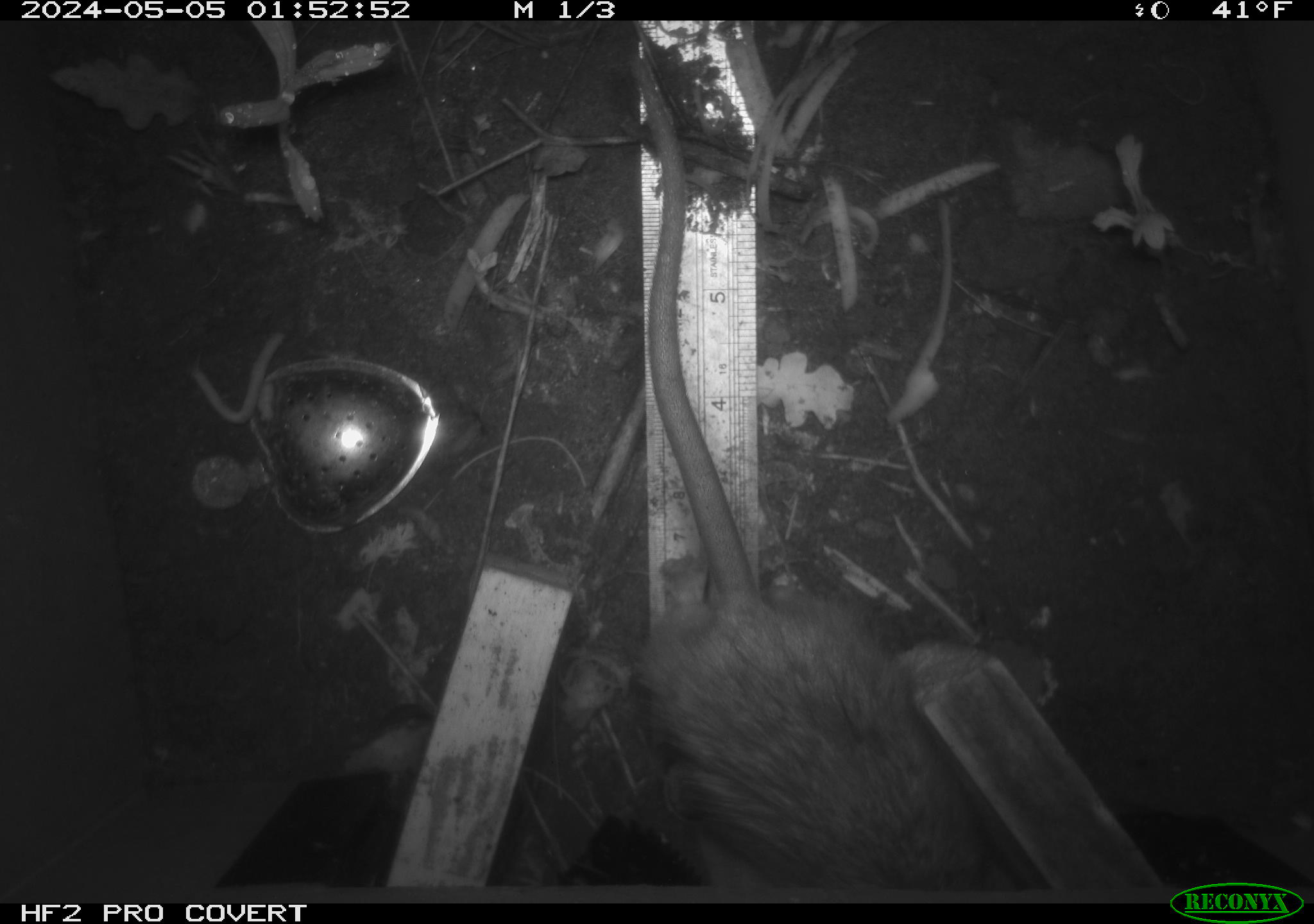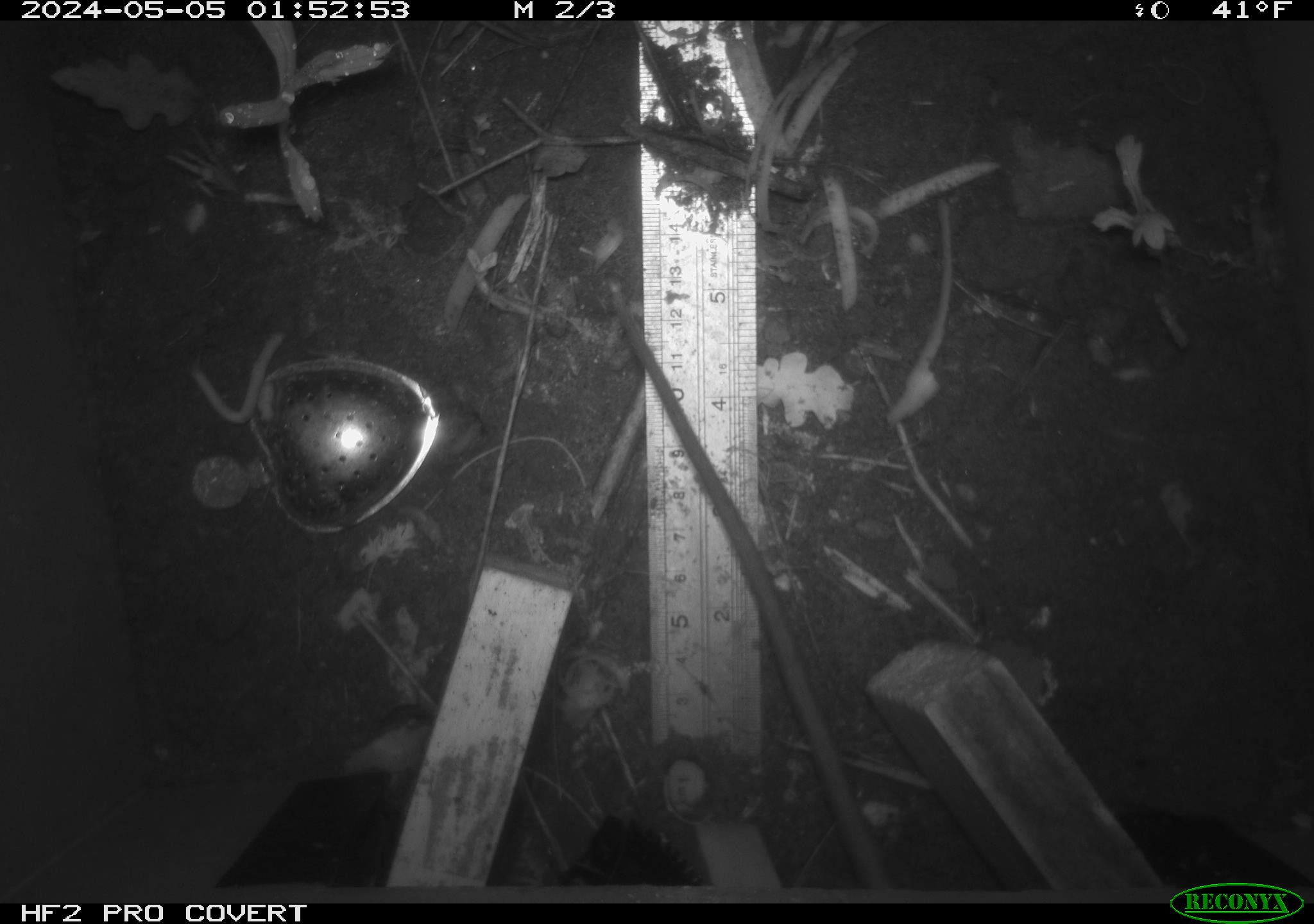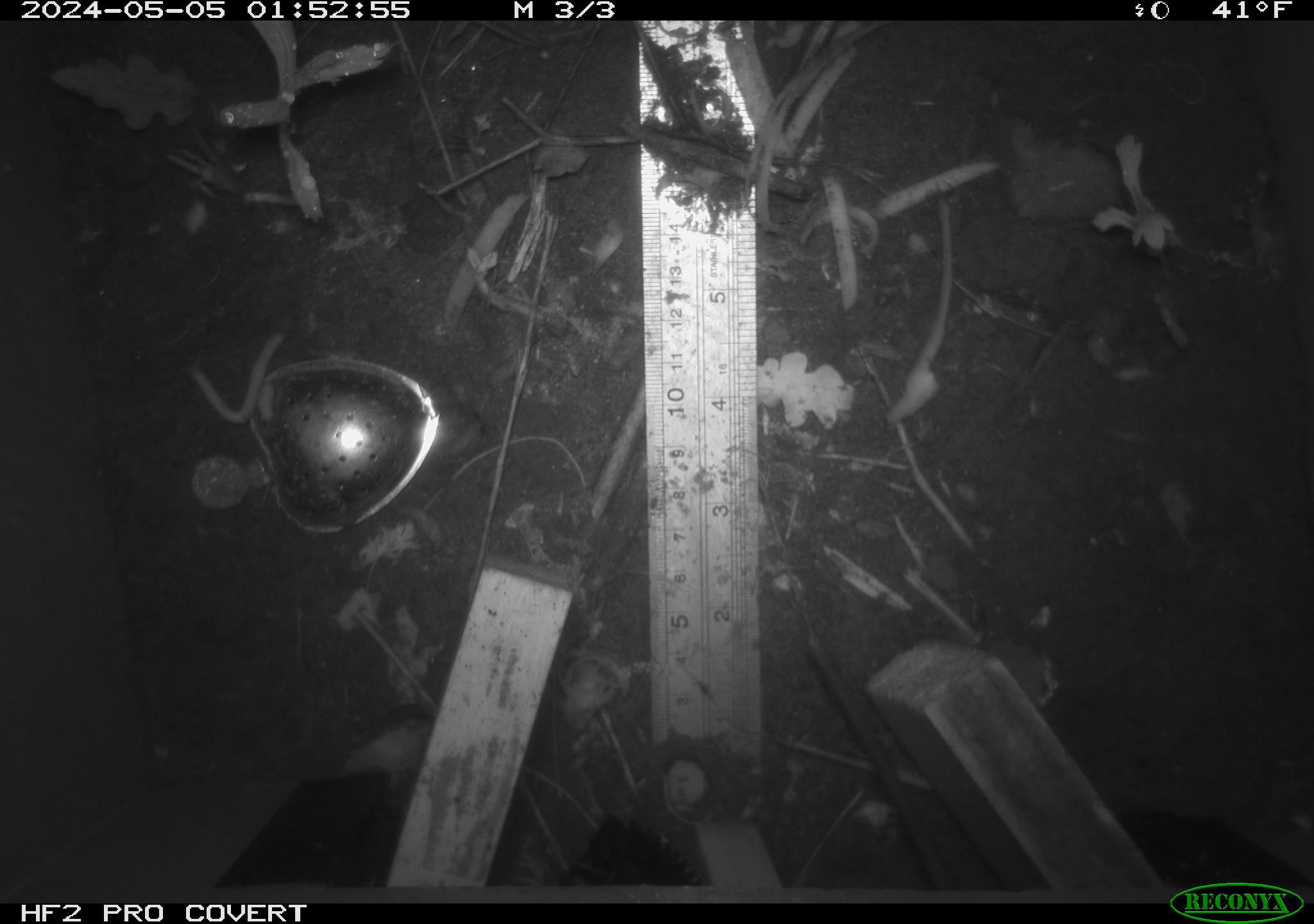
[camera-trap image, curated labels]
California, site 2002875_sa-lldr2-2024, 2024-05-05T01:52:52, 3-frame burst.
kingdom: Animalia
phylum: Chordata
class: Mammalia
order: Rodentia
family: Muridae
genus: Rattus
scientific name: Rattus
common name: rat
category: rattus species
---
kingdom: Animalia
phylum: Chordata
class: Mammalia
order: Rodentia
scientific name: Rodentia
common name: rodent